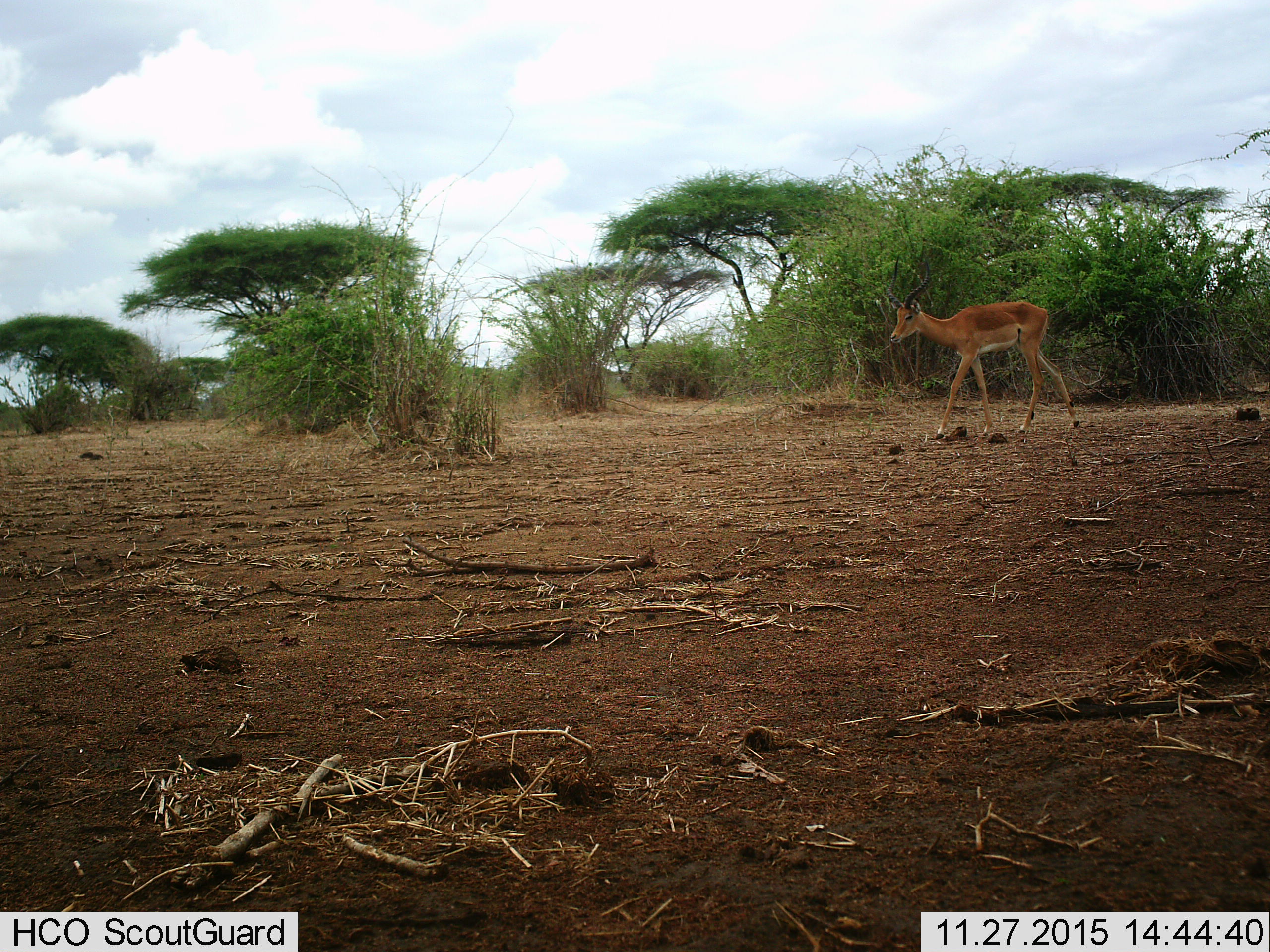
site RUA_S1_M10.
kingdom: Animalia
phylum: Chordata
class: Mammalia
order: Artiodactyla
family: Bovidae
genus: Aepyceros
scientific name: Aepyceros melampus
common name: impala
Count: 1.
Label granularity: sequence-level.